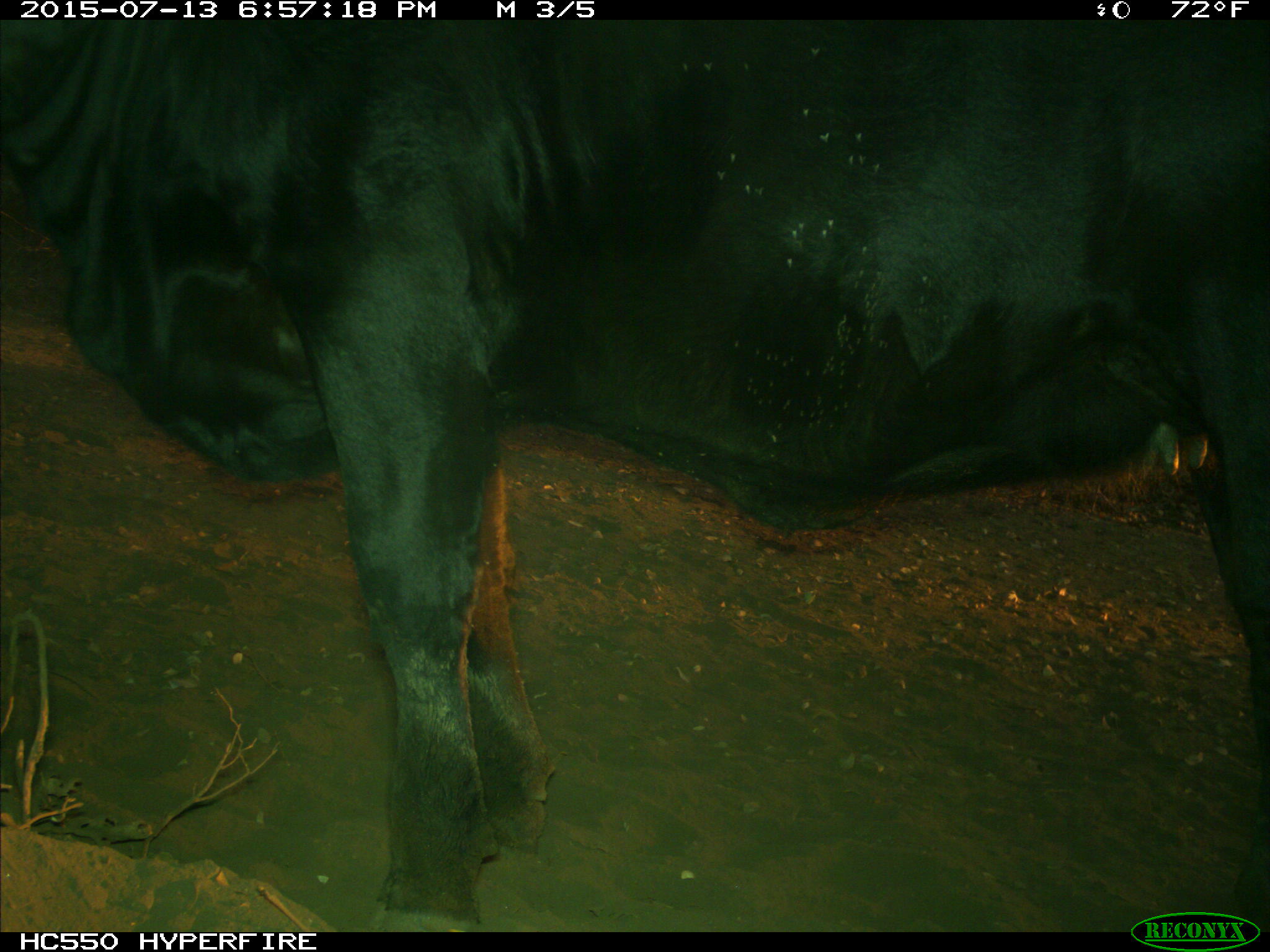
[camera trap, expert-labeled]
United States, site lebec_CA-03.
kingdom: Animalia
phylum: Chordata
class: Mammalia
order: Artiodactyla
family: Bovidae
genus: Bos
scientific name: Bos taurus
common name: domestic cow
Bos taurus (domestic cow).